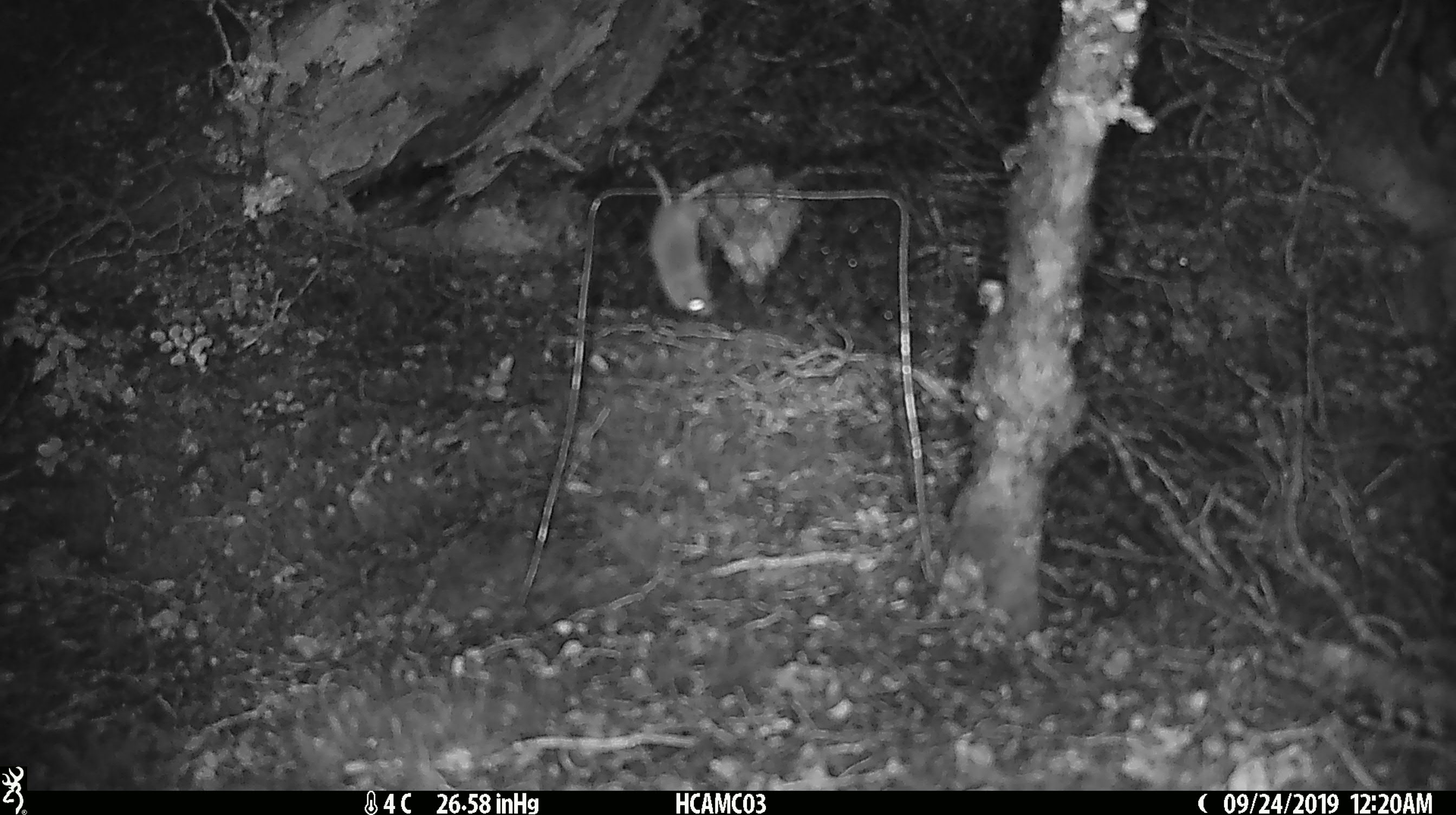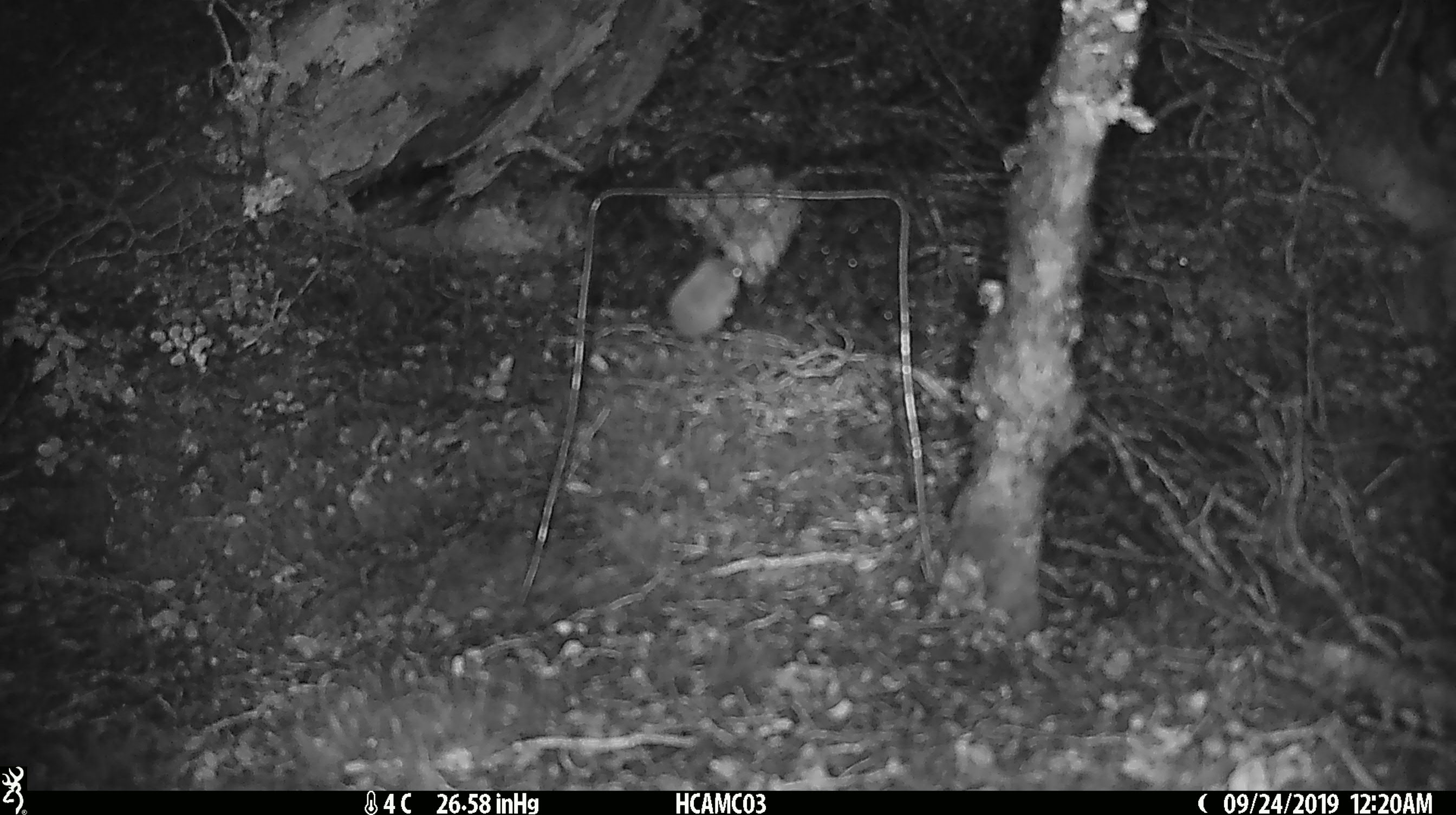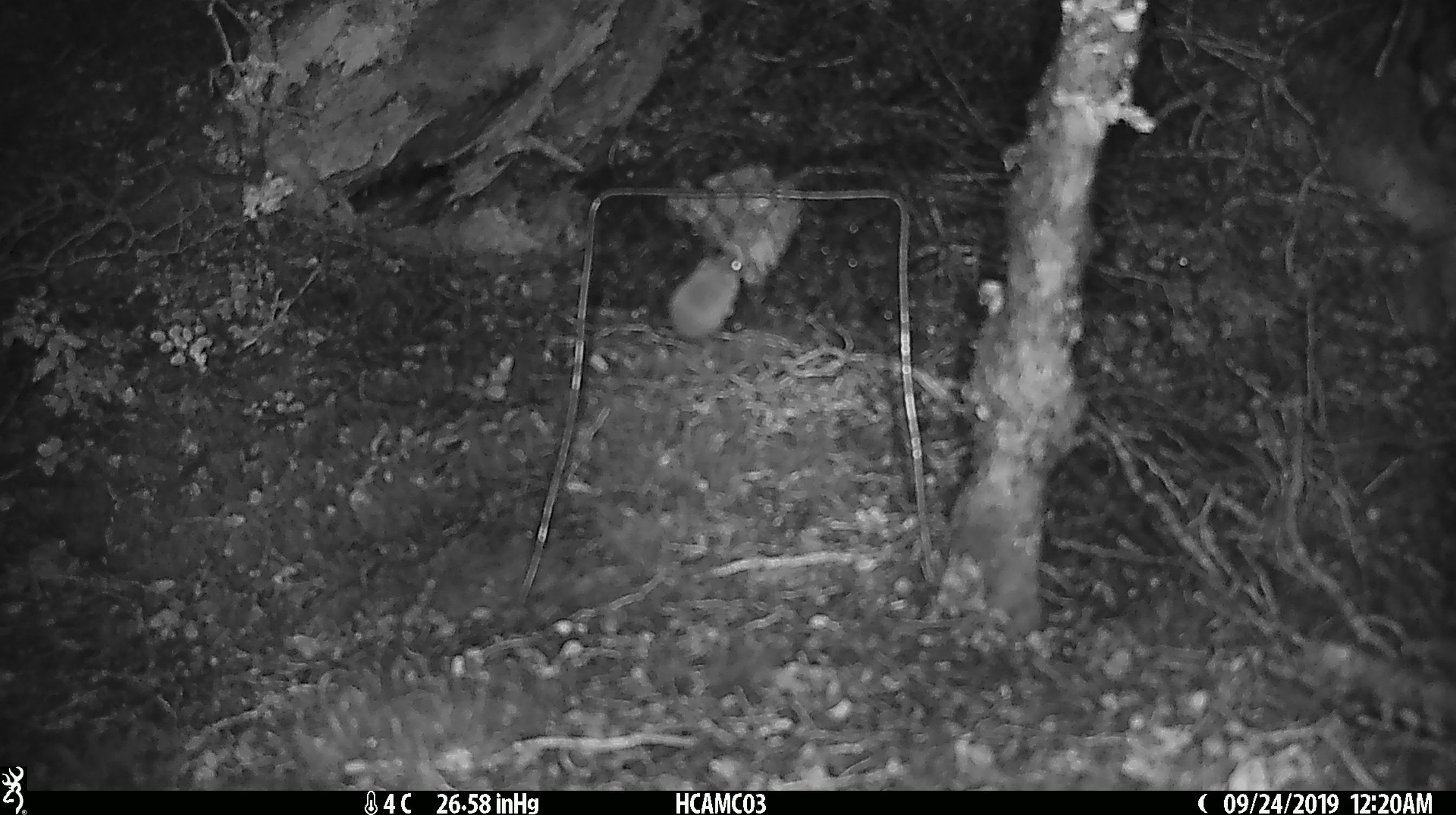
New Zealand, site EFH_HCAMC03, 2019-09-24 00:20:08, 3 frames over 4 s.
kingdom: Animalia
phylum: Chordata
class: Mammalia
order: Rodentia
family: Muridae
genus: Mus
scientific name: Mus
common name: mouse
Mouse (Mus).